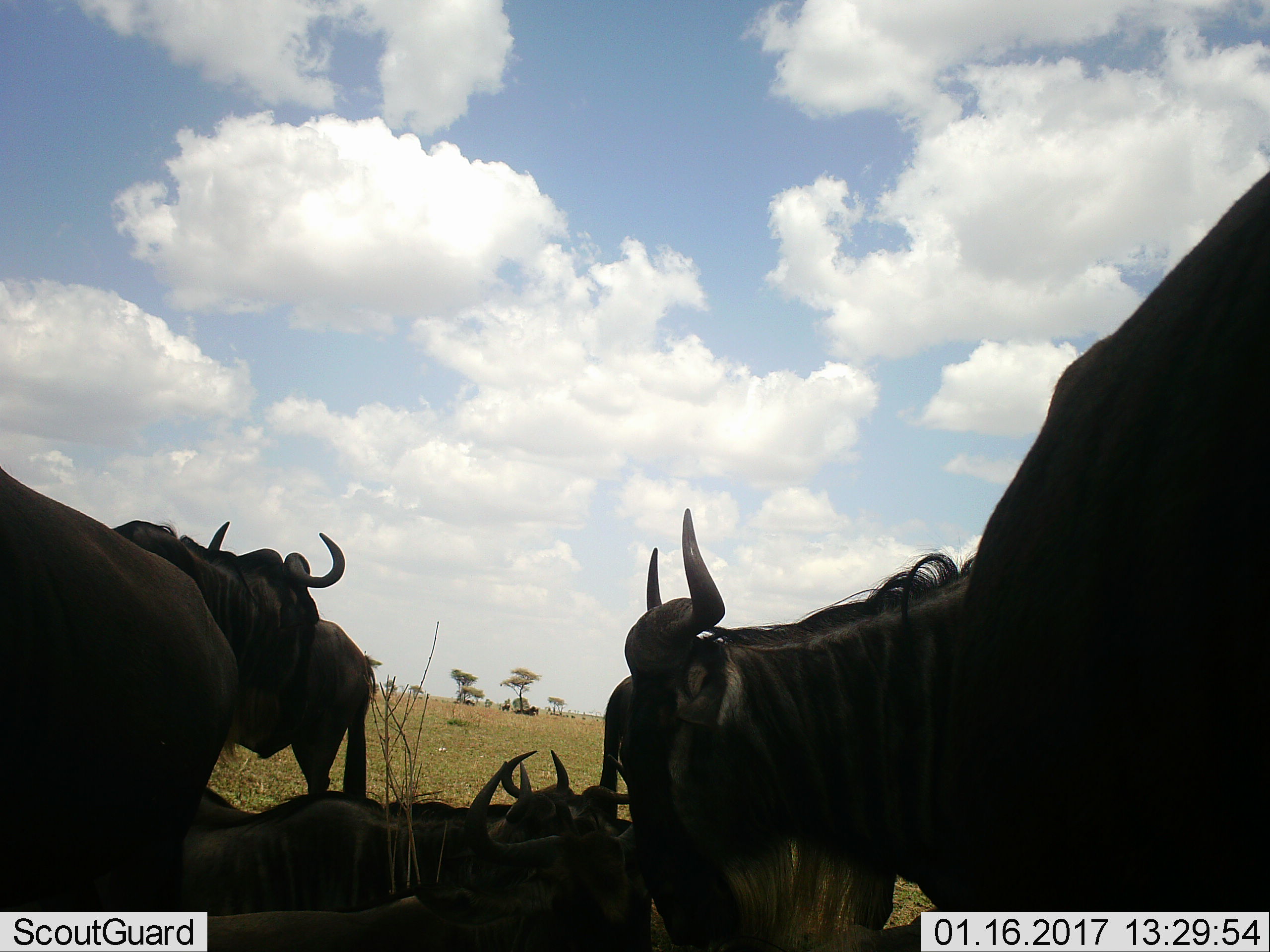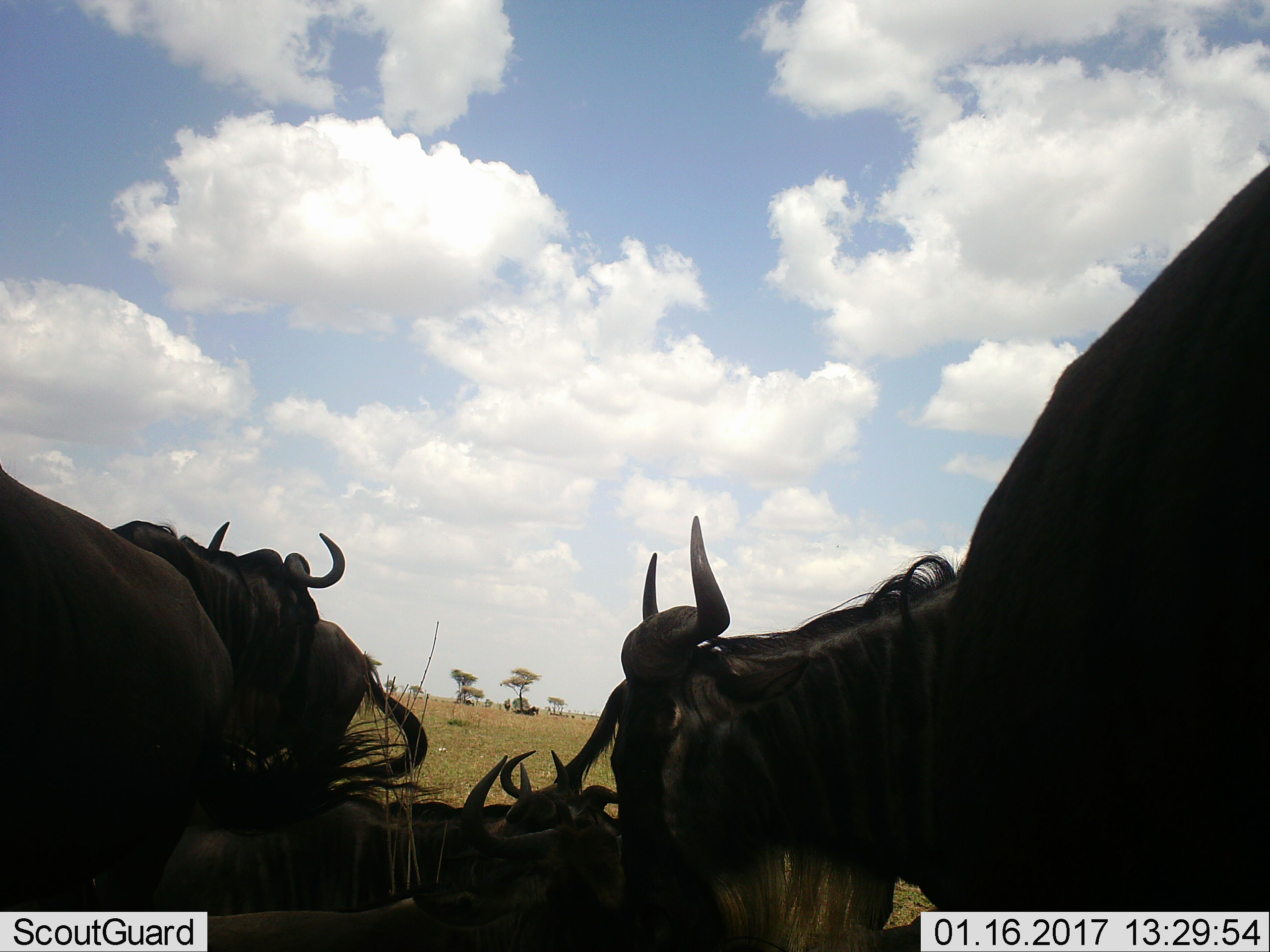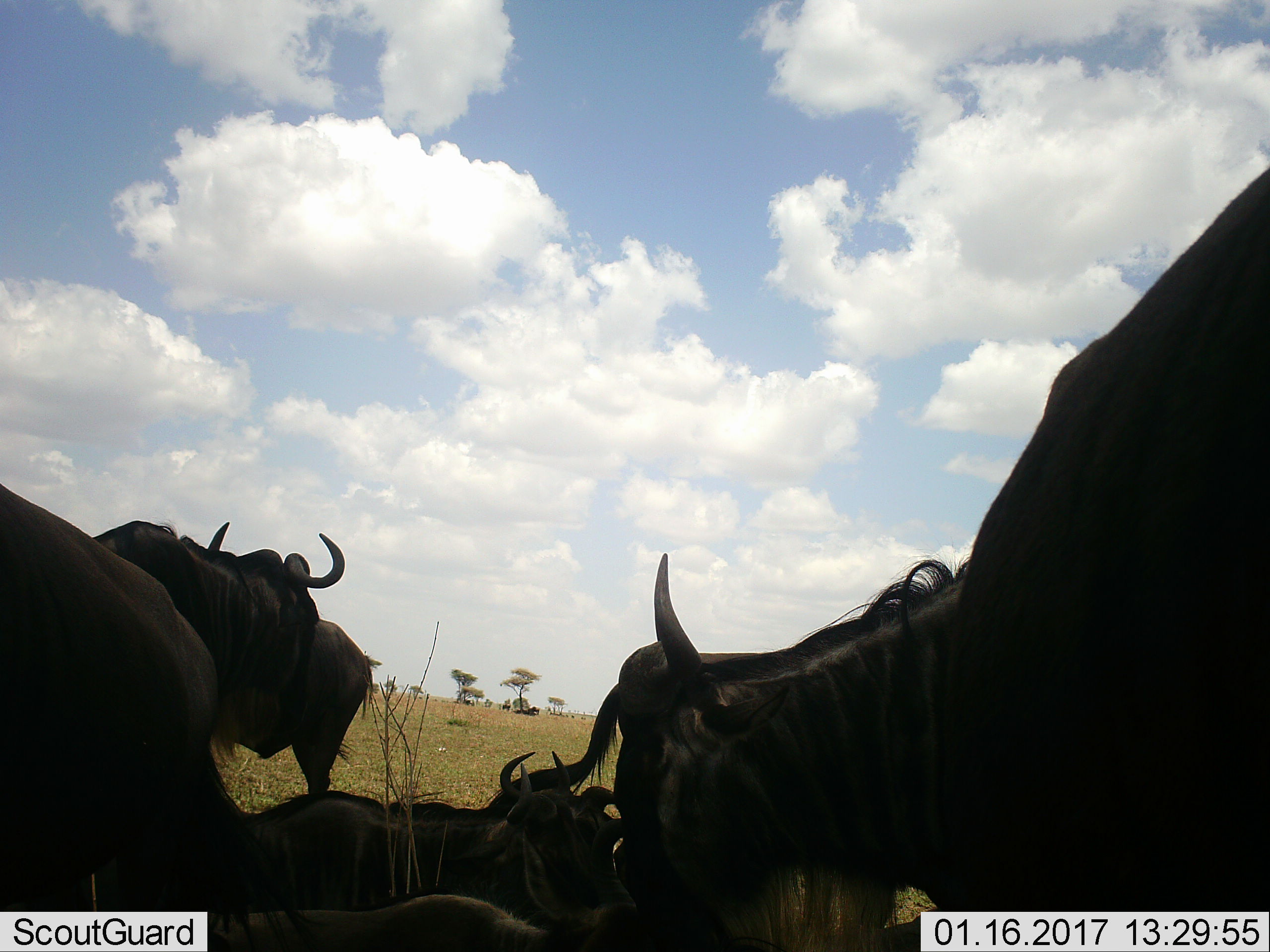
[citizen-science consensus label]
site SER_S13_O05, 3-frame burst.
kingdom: Animalia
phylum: Chordata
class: Mammalia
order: Artiodactyla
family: Bovidae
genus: Connochaetes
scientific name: Connochaetes taurinus taurinus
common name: blue wildebeest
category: wildebeestblue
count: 7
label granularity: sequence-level